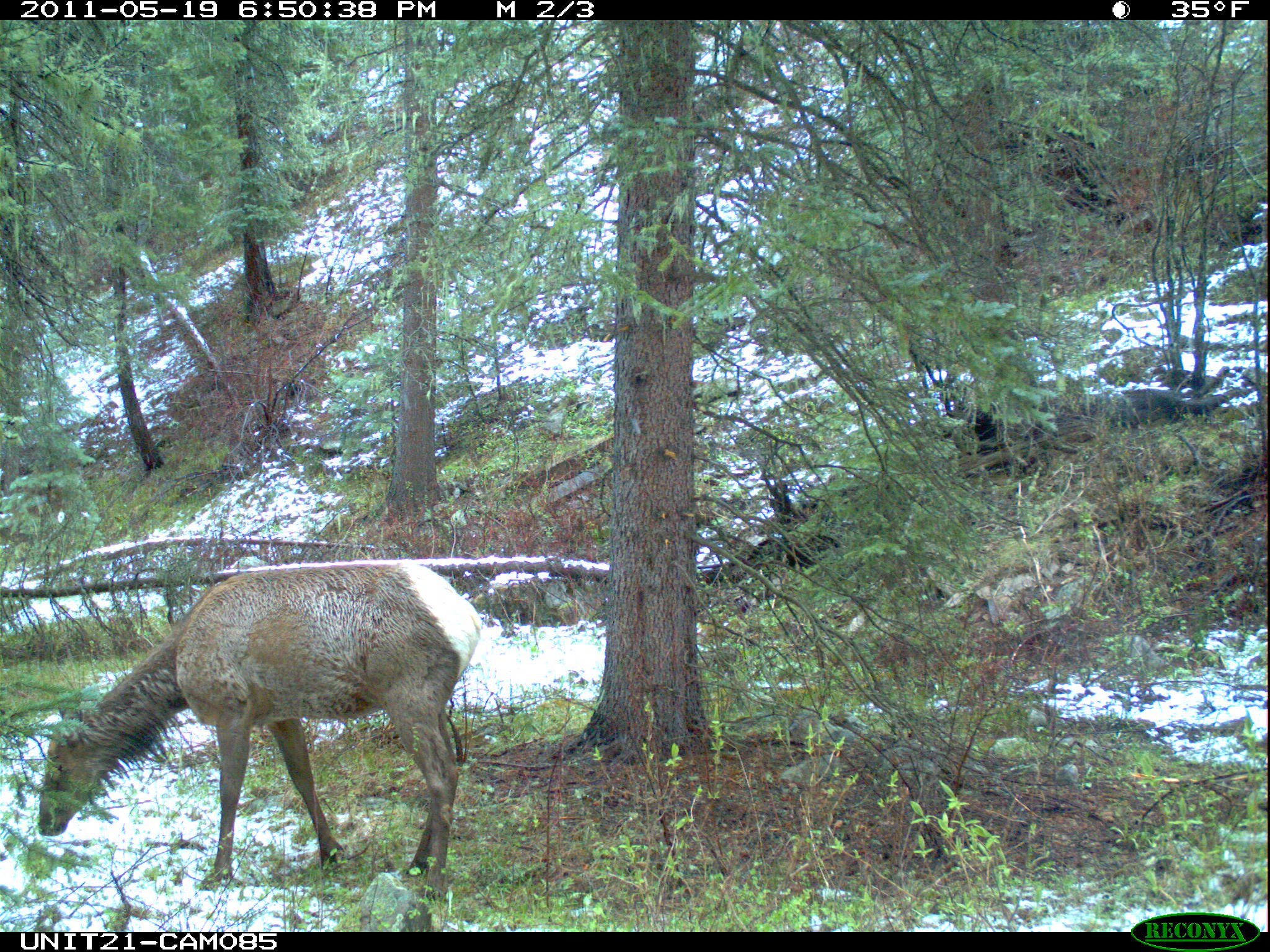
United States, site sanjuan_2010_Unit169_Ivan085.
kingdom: Animalia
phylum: Chordata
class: Mammalia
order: Artiodactyla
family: Cervidae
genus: Cervus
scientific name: Cervus elaphus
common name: red deer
Cervus elaphus (red deer).